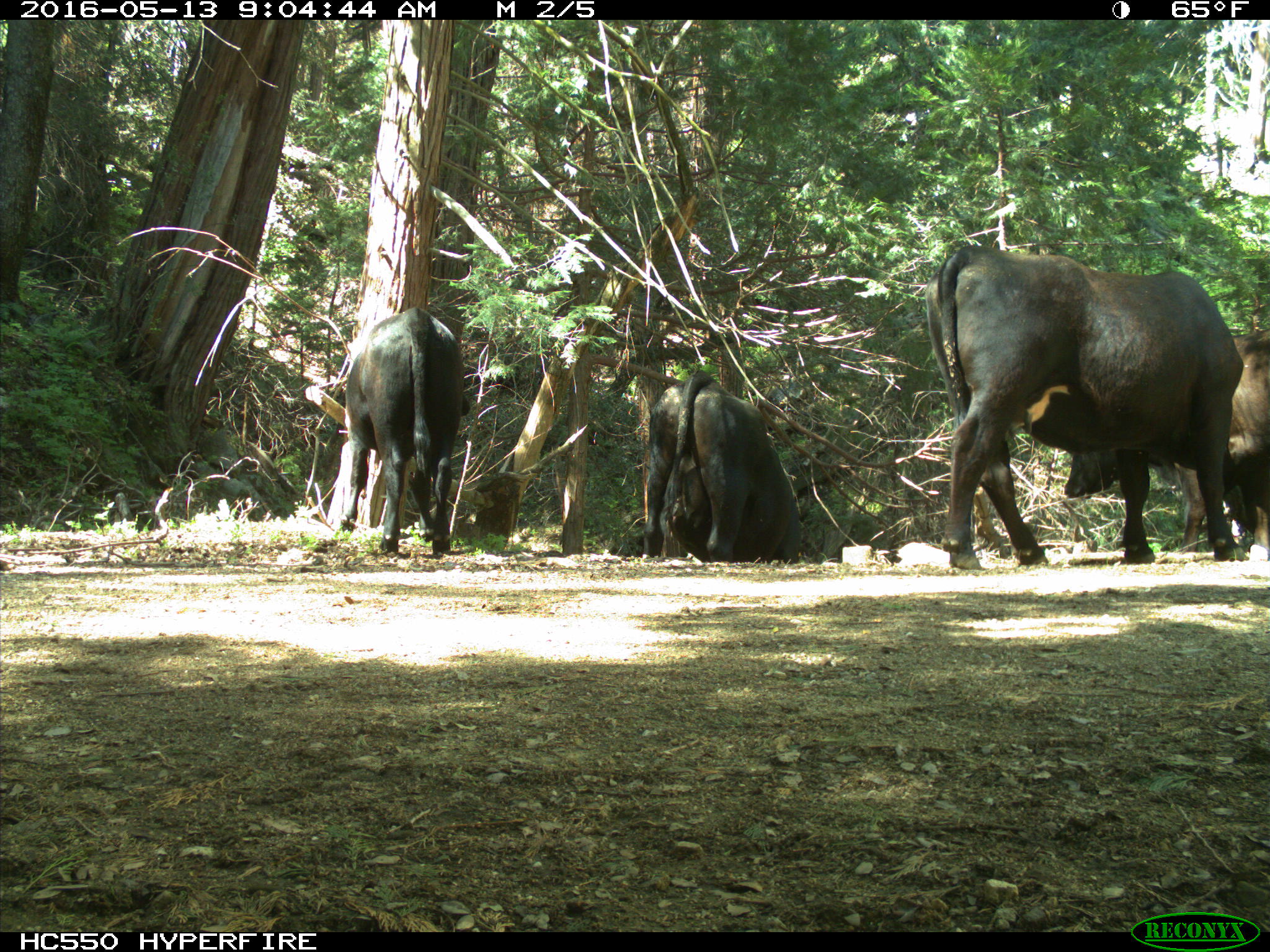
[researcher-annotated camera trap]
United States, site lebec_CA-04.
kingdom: Animalia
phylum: Chordata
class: Mammalia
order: Artiodactyla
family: Bovidae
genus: Bos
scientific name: Bos taurus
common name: domestic cow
Bos taurus (domestic cow).